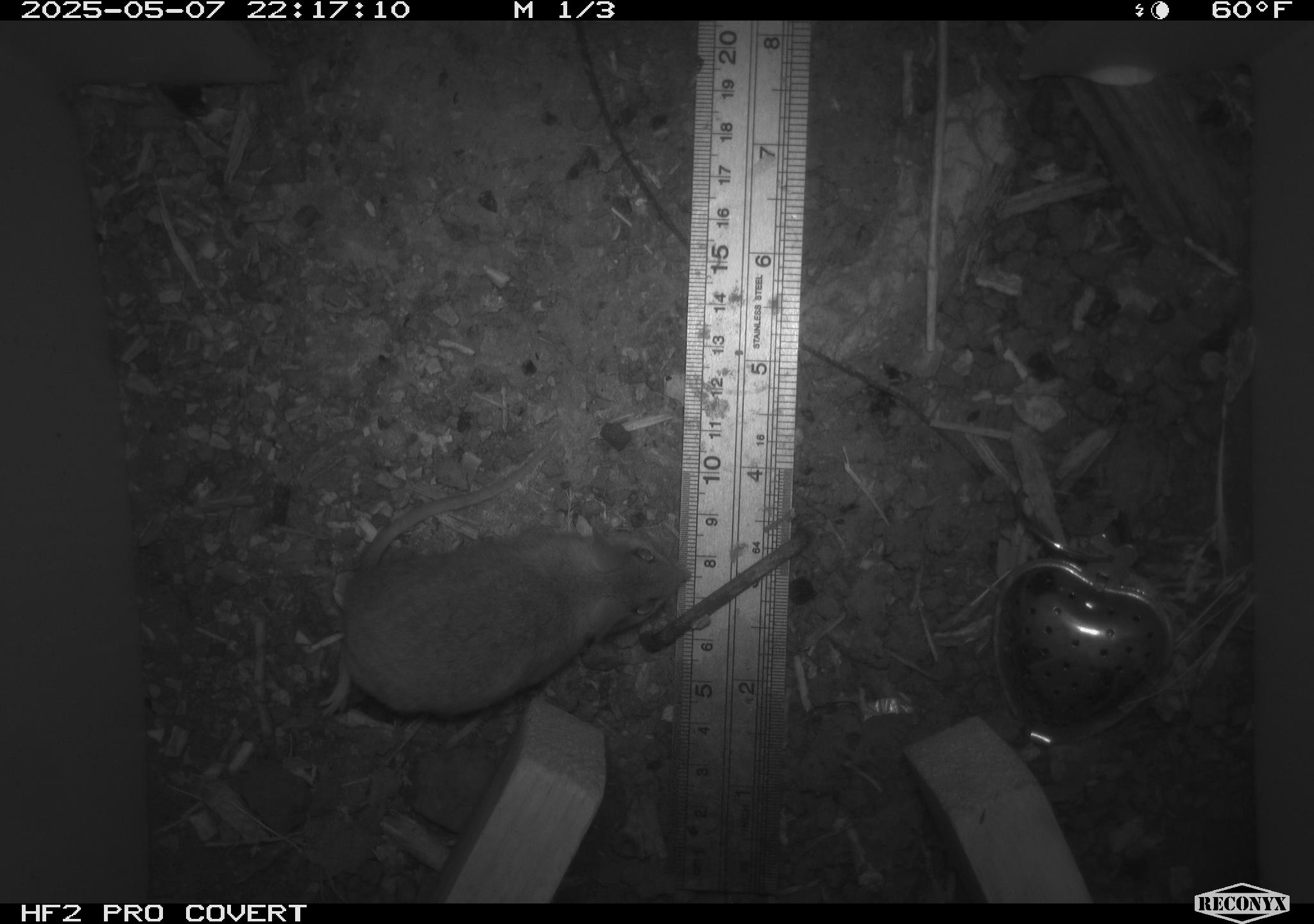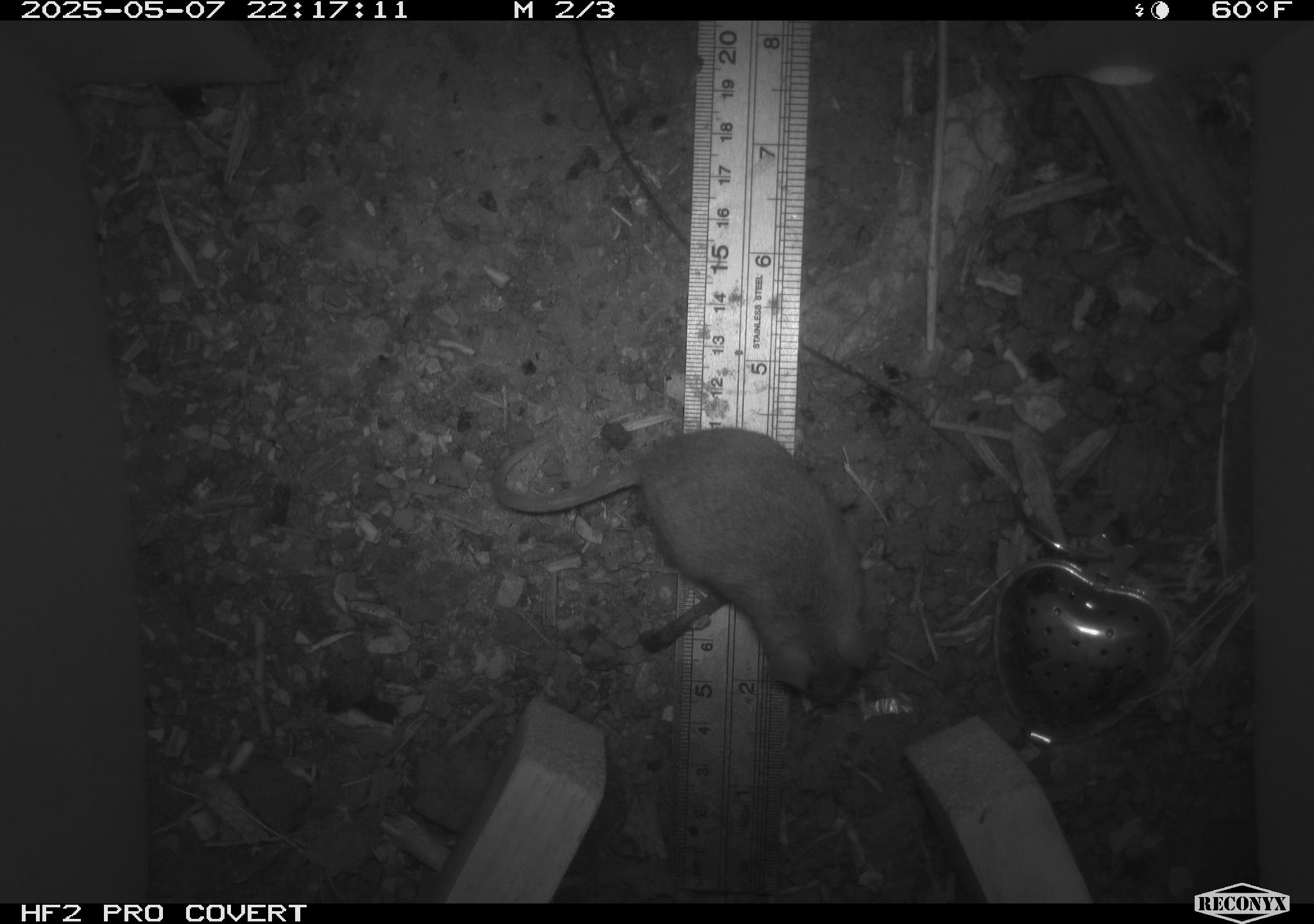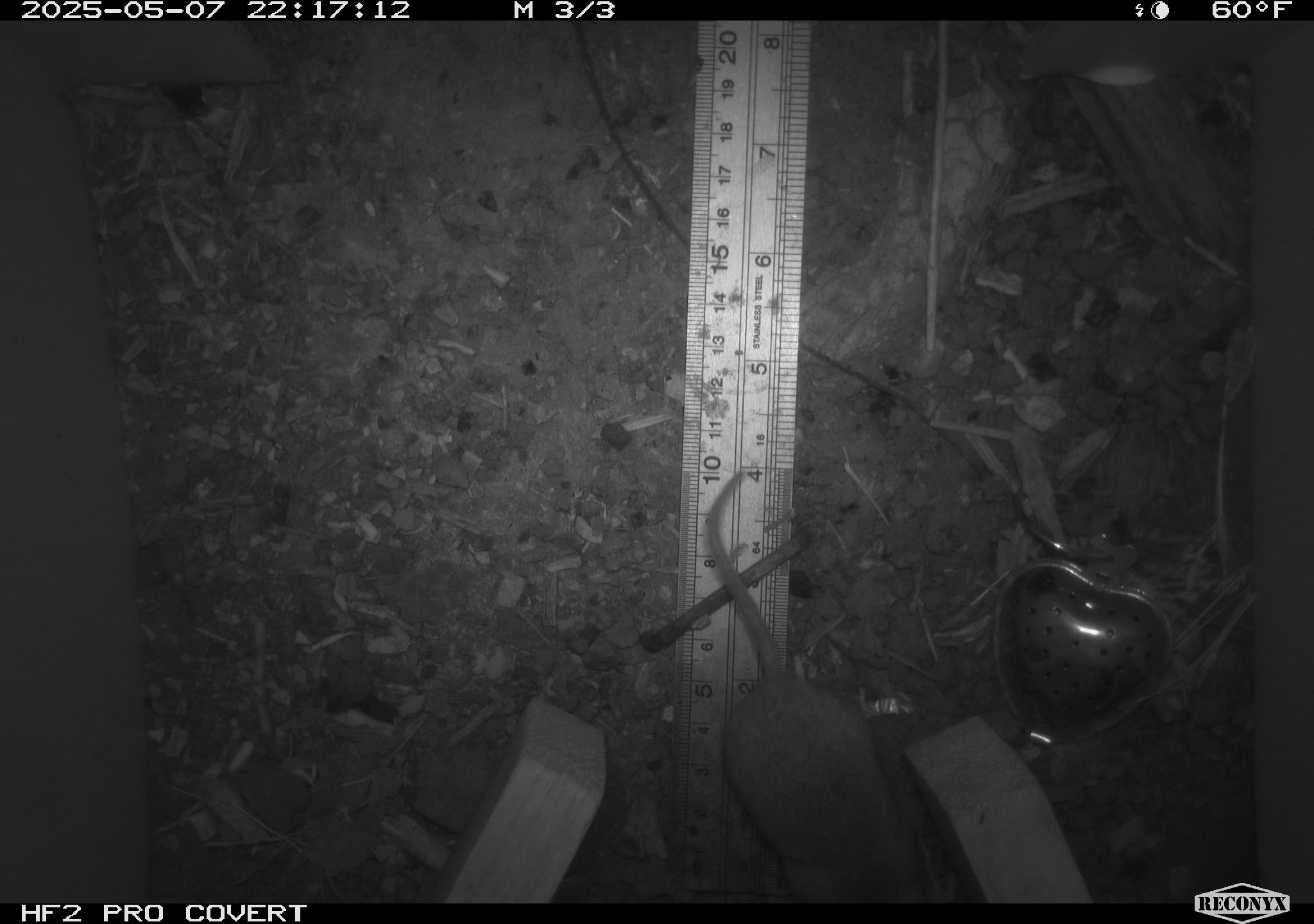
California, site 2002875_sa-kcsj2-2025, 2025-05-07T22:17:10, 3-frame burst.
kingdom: Animalia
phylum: Chordata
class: Mammalia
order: Rodentia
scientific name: Rodentia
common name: rodent